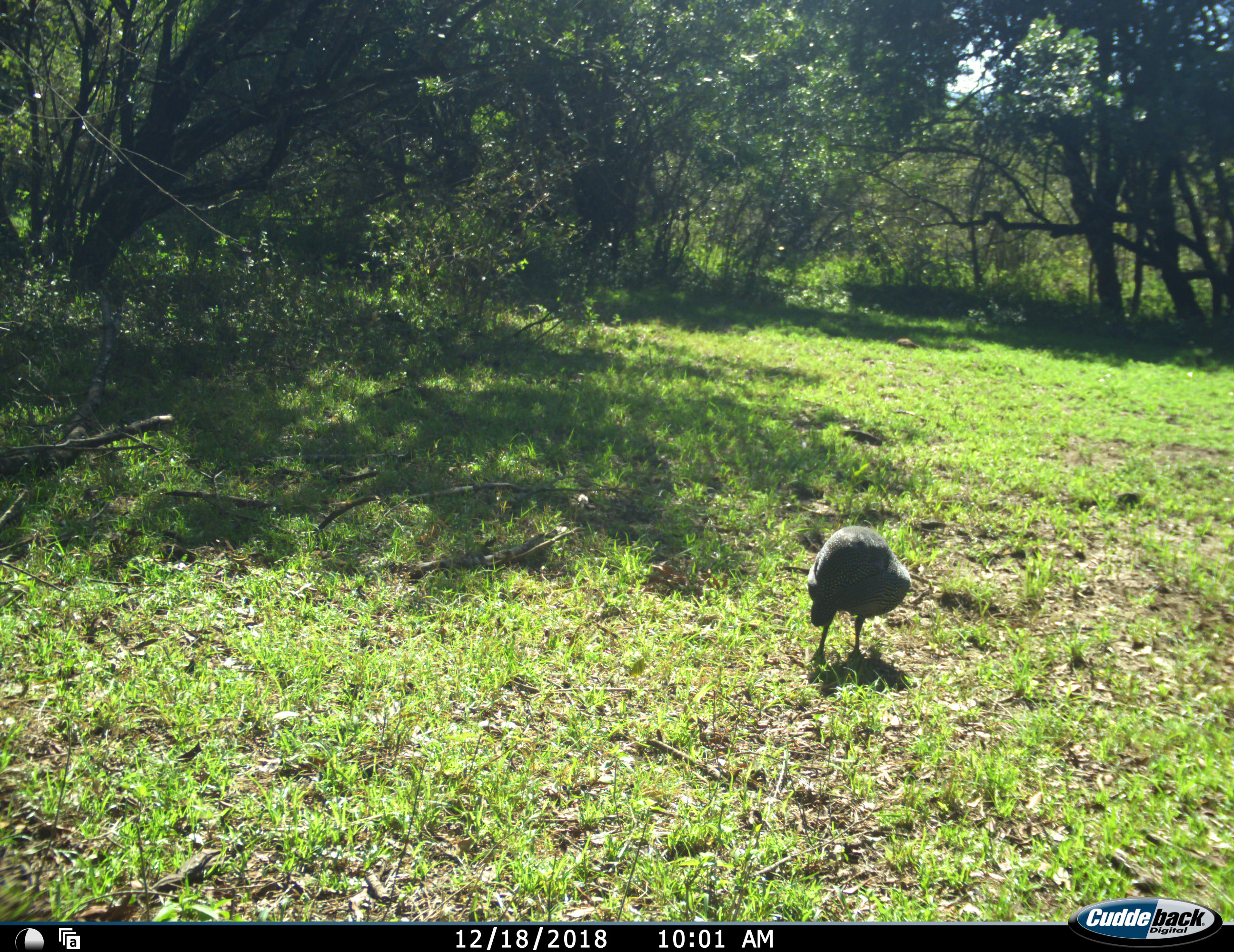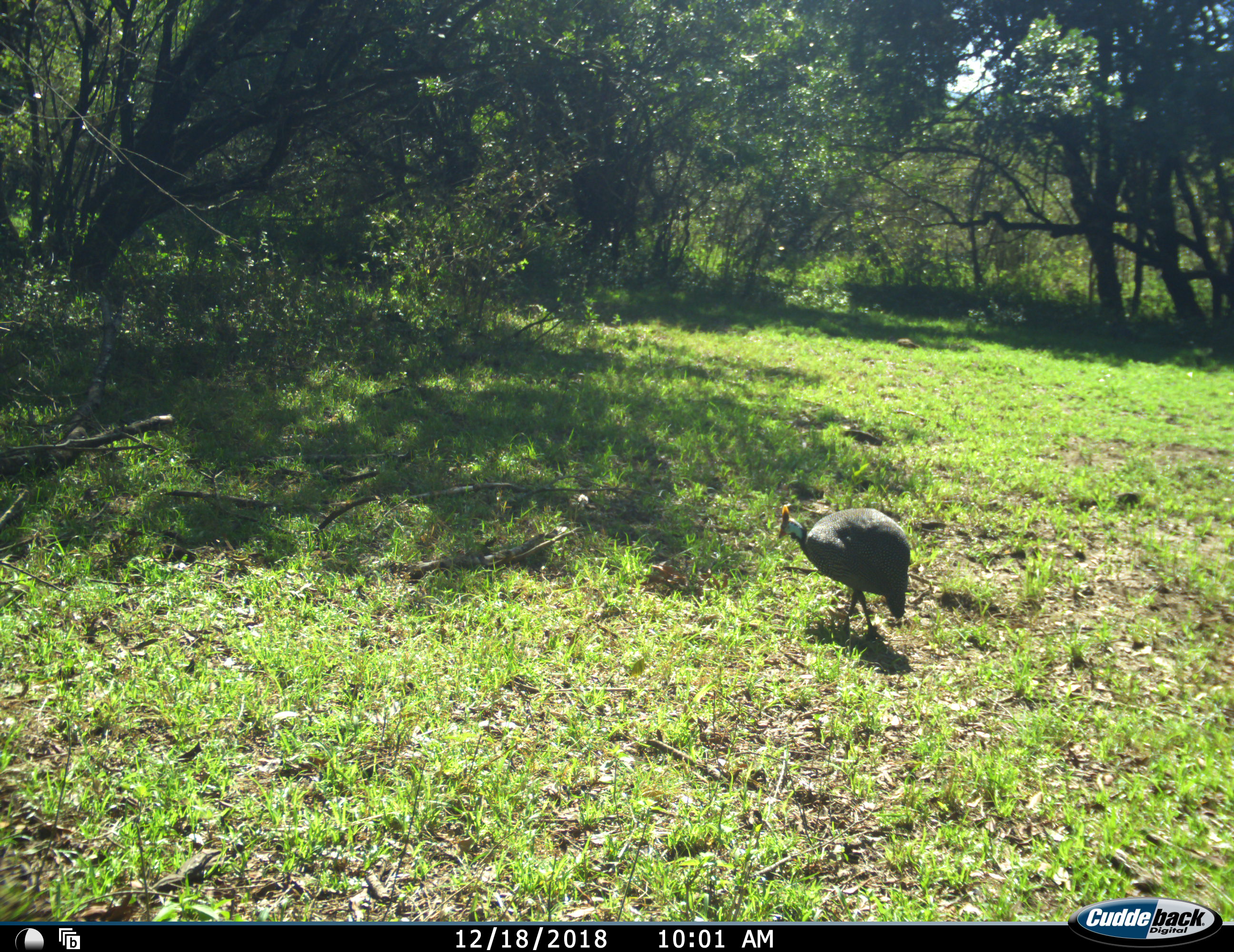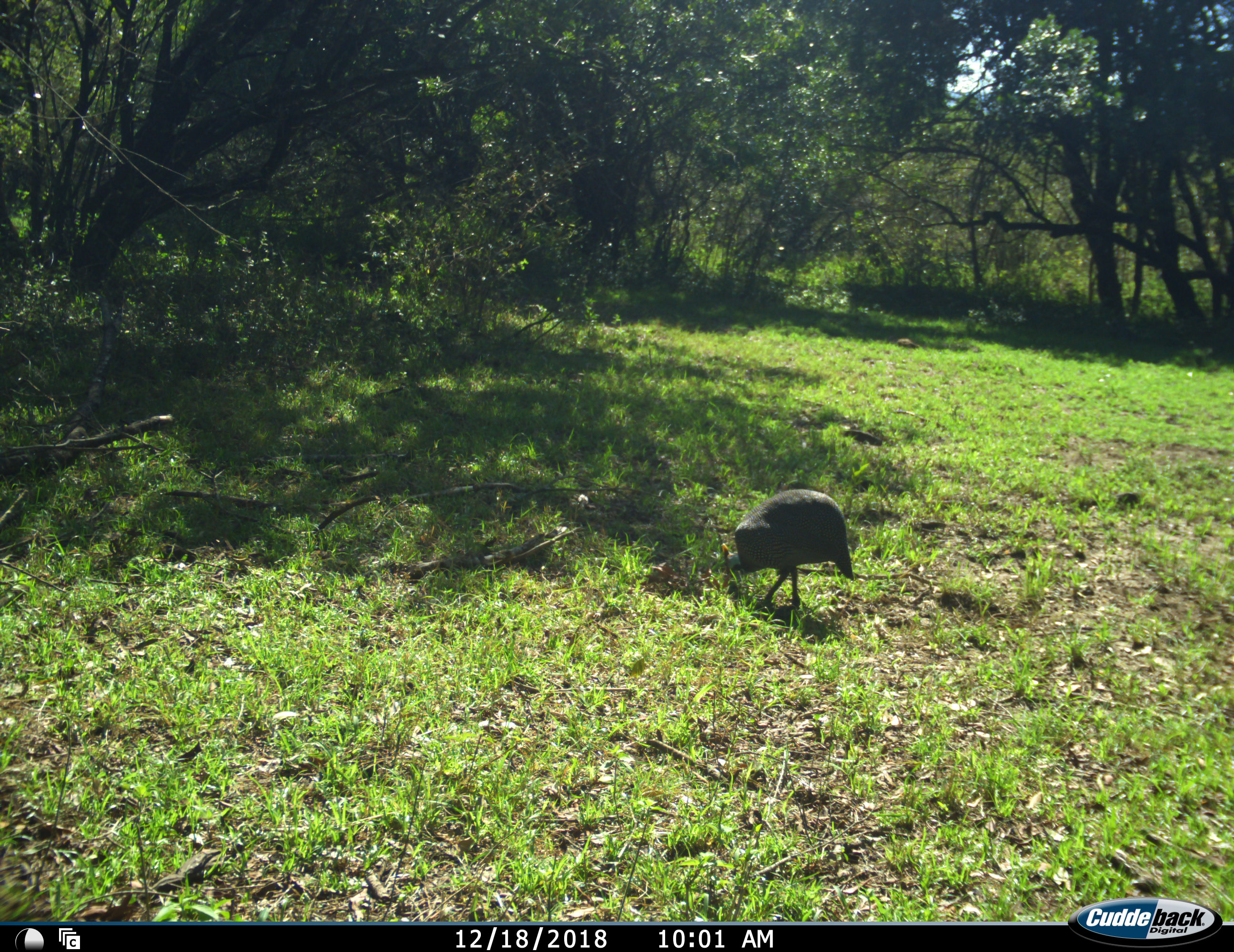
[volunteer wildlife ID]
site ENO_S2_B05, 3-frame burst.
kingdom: Animalia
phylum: Chordata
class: Aves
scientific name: Aves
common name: bird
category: birdother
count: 1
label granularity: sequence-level